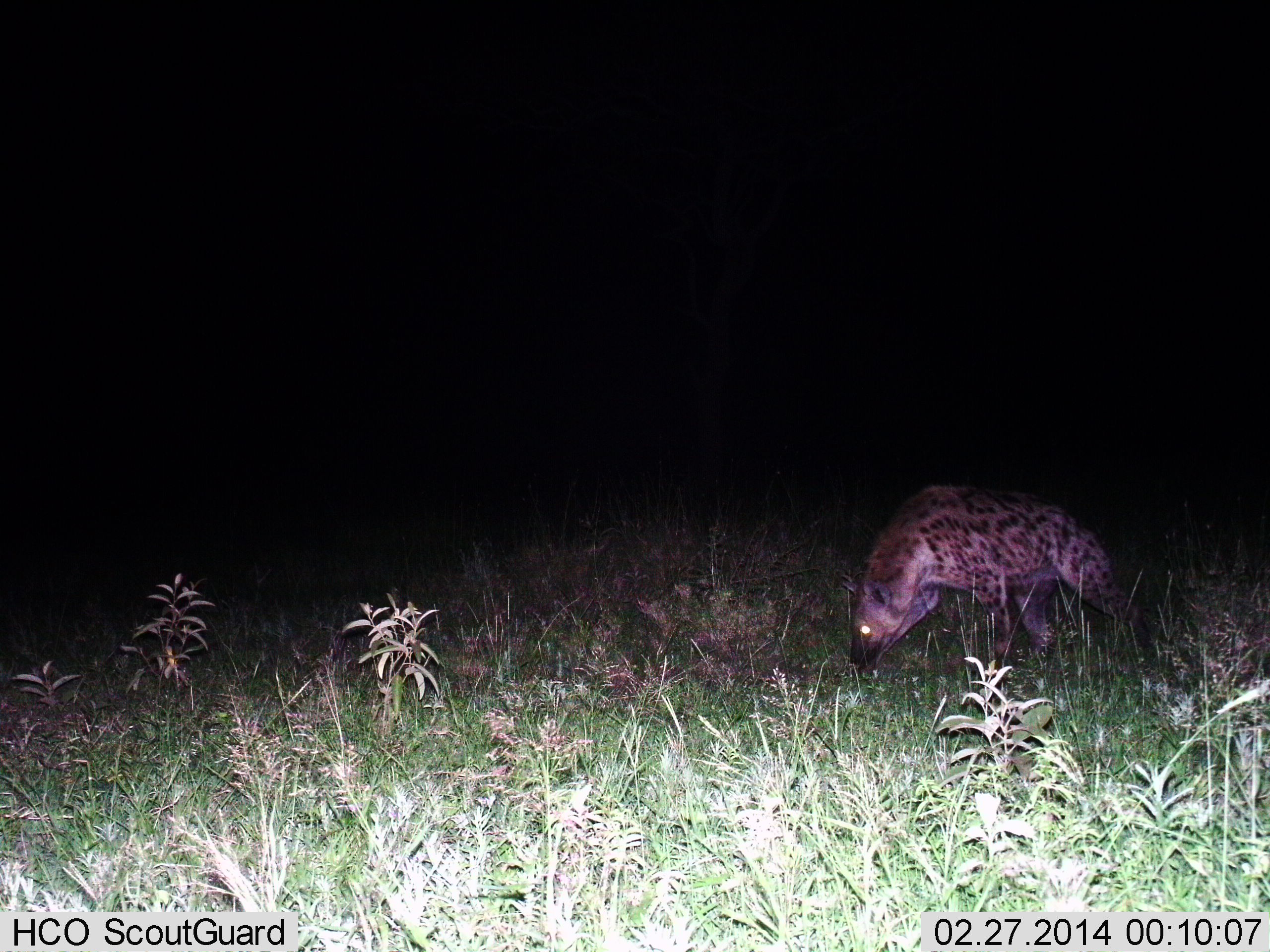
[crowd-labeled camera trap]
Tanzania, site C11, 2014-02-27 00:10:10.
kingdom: Animalia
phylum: Chordata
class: Mammalia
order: Carnivora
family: Hyaenidae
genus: Crocuta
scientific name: Crocuta crocuta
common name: spotted hyena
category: hyenaspotted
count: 1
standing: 44%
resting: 0%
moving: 46%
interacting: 2%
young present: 0%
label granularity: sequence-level